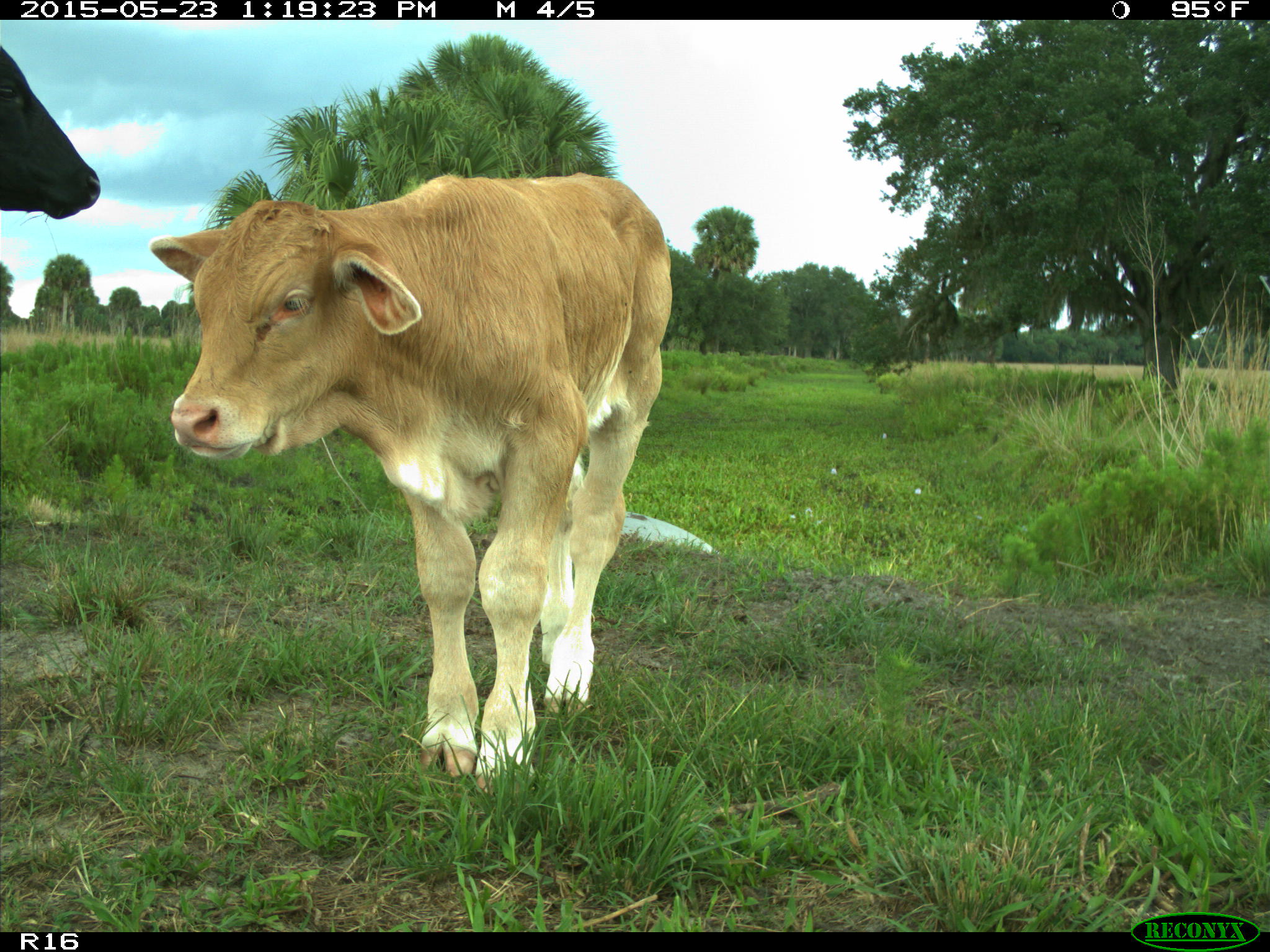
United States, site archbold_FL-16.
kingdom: Animalia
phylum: Chordata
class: Mammalia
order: Artiodactyla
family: Bovidae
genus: Bos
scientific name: Bos taurus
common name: domestic cow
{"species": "Bos taurus (domestic cow)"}